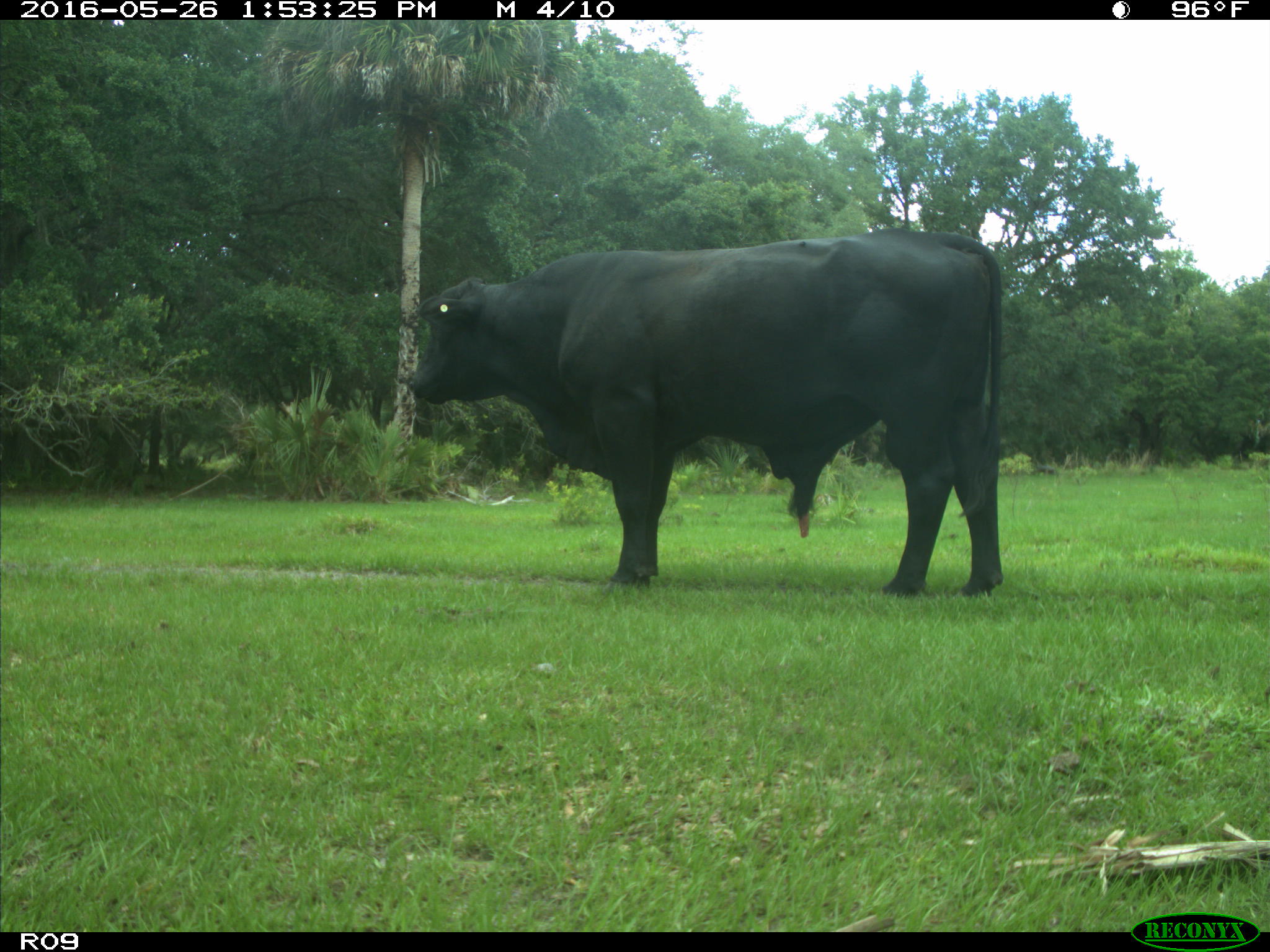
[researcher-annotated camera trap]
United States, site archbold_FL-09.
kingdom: Animalia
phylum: Chordata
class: Mammalia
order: Artiodactyla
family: Bovidae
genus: Bos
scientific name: Bos taurus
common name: domestic cow